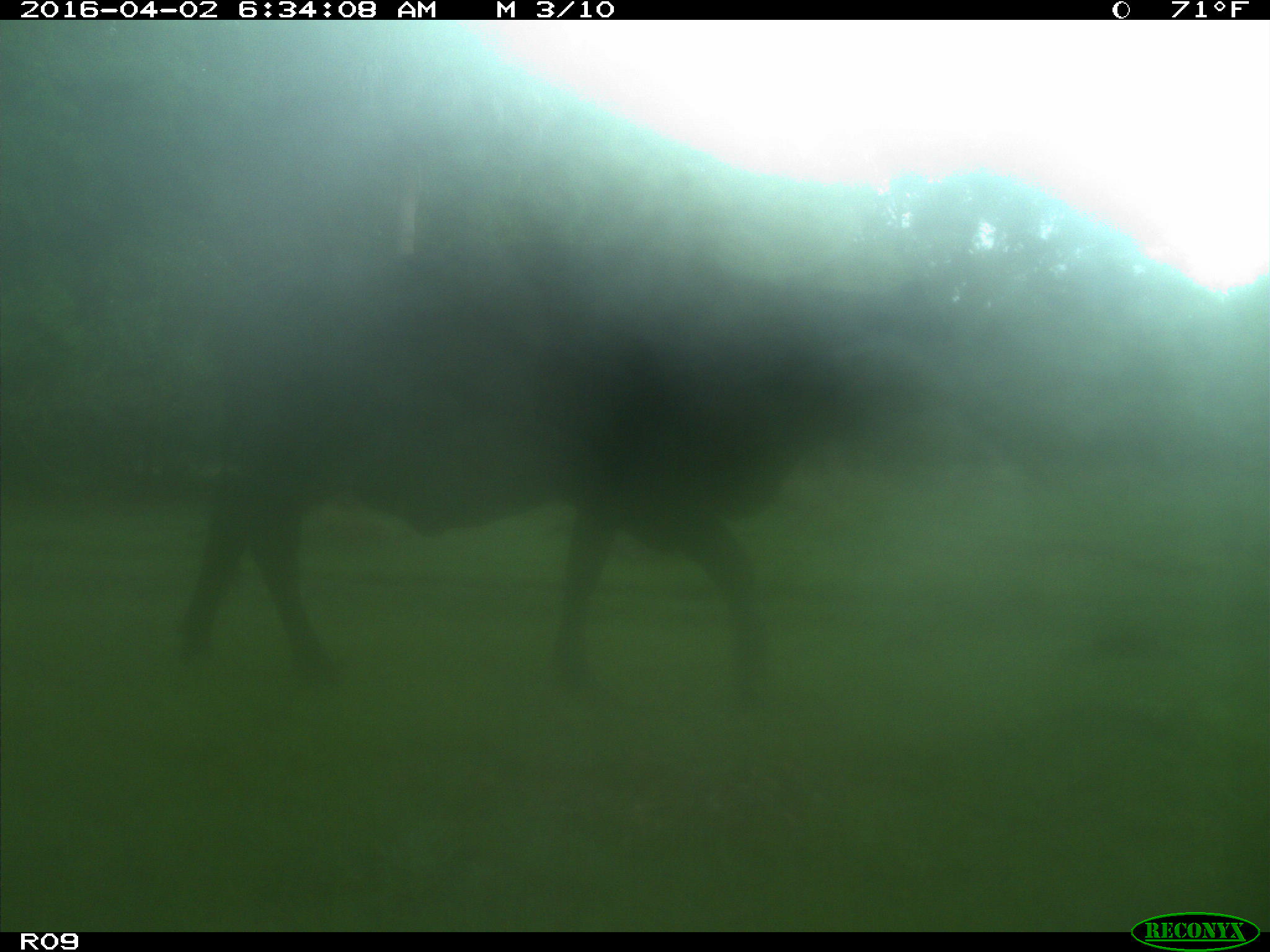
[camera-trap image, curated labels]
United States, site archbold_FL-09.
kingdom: Animalia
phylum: Chordata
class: Mammalia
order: Artiodactyla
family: Bovidae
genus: Bos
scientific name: Bos taurus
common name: domestic cow